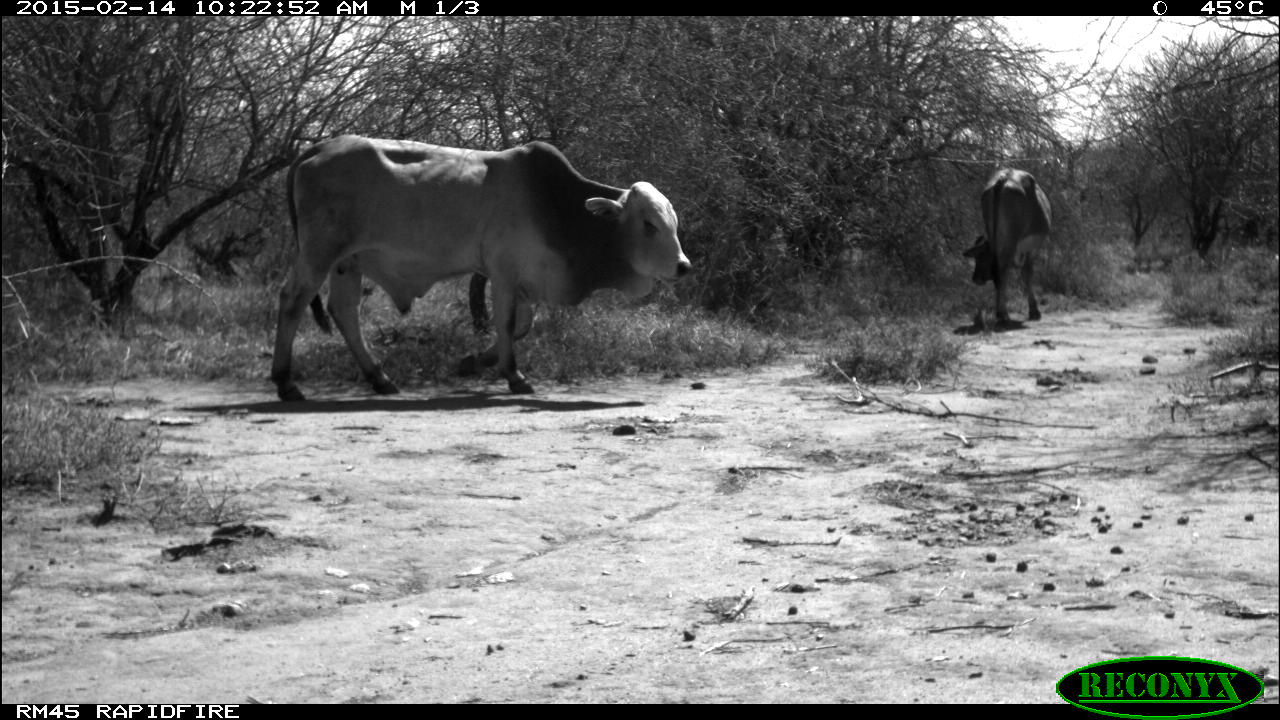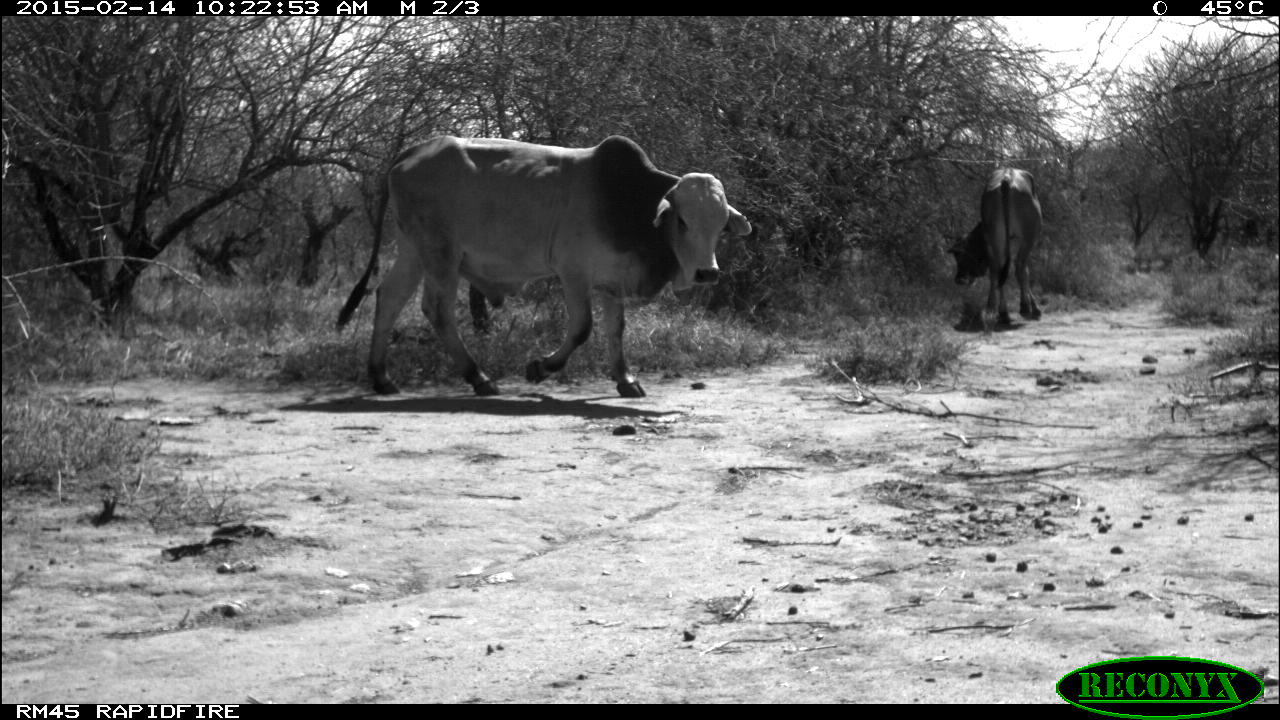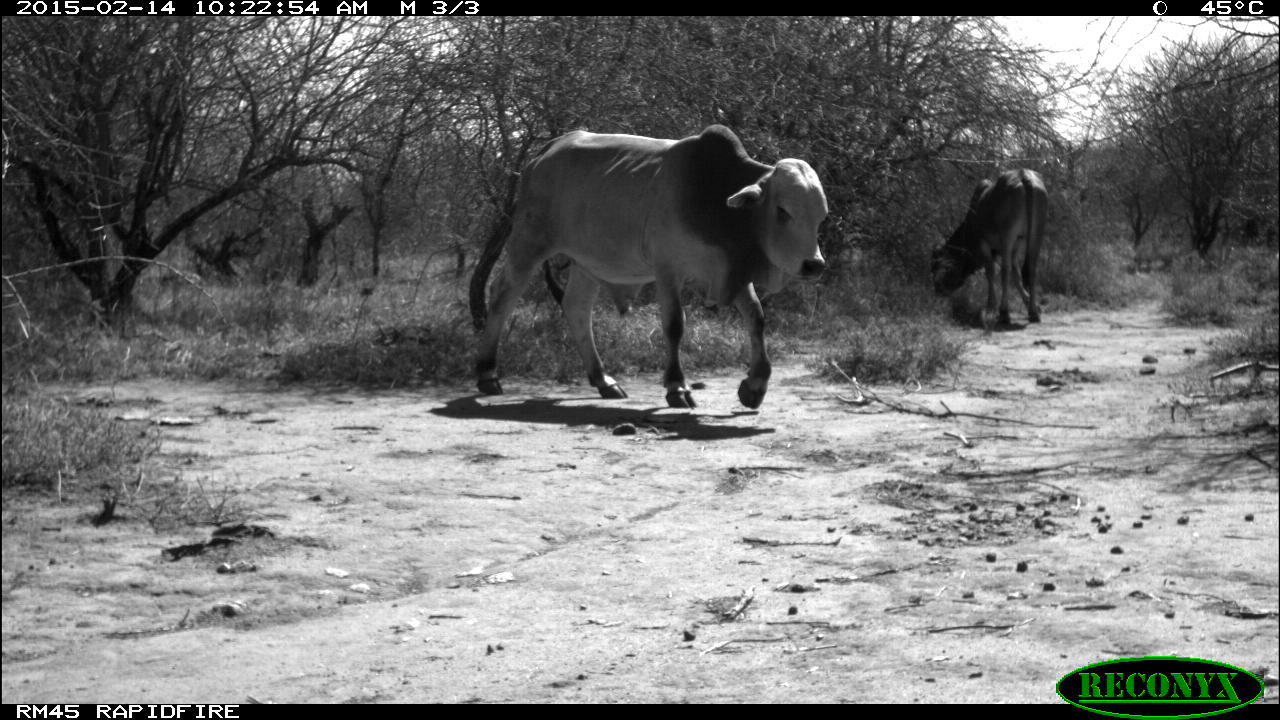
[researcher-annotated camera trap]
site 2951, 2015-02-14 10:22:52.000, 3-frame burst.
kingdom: Animalia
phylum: Chordata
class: Mammalia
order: Artiodactyla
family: Bovidae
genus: Bos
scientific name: Bos taurus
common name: domestic cattle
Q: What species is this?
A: Bos taurus (domestic cattle).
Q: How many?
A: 2.